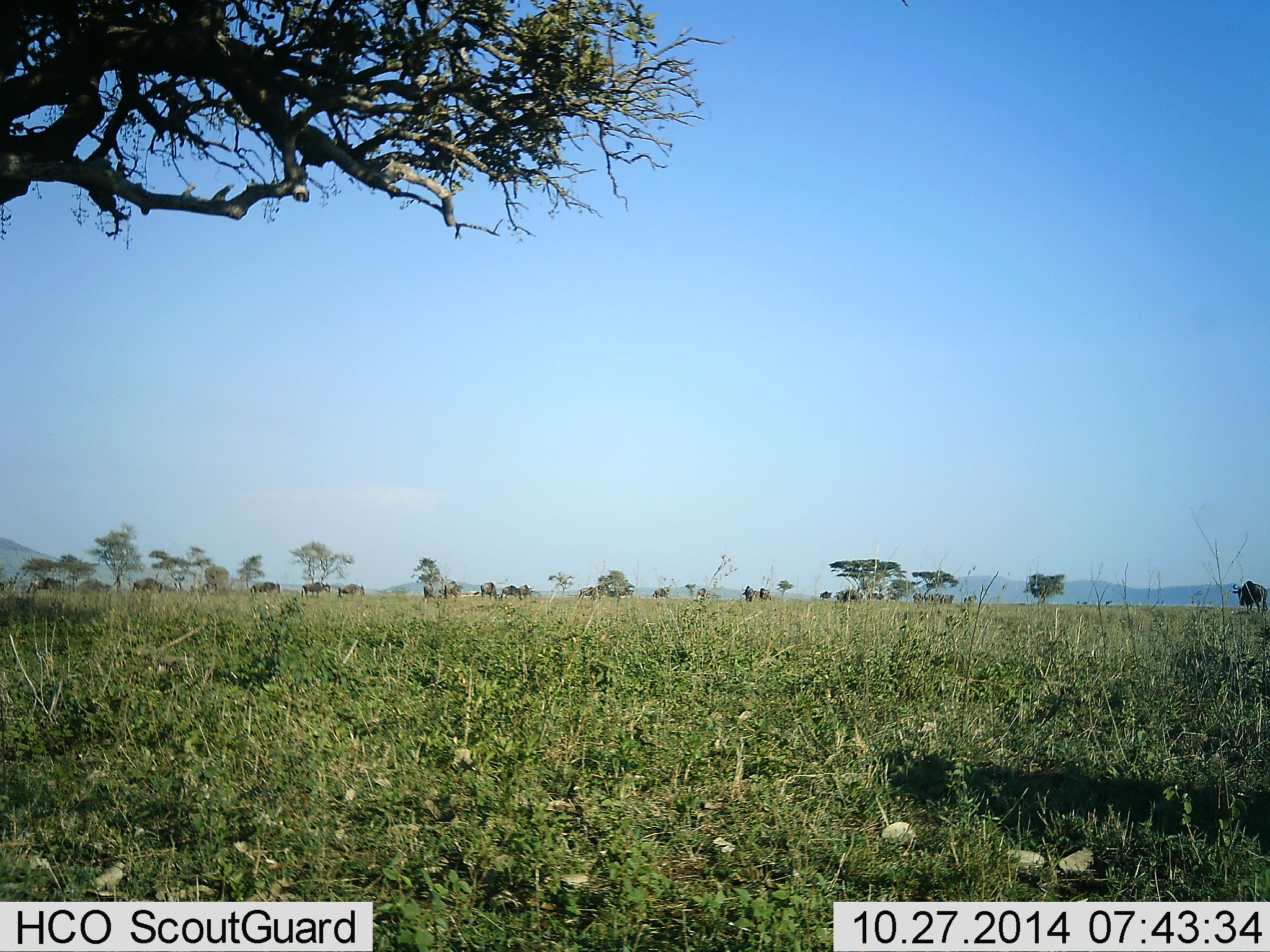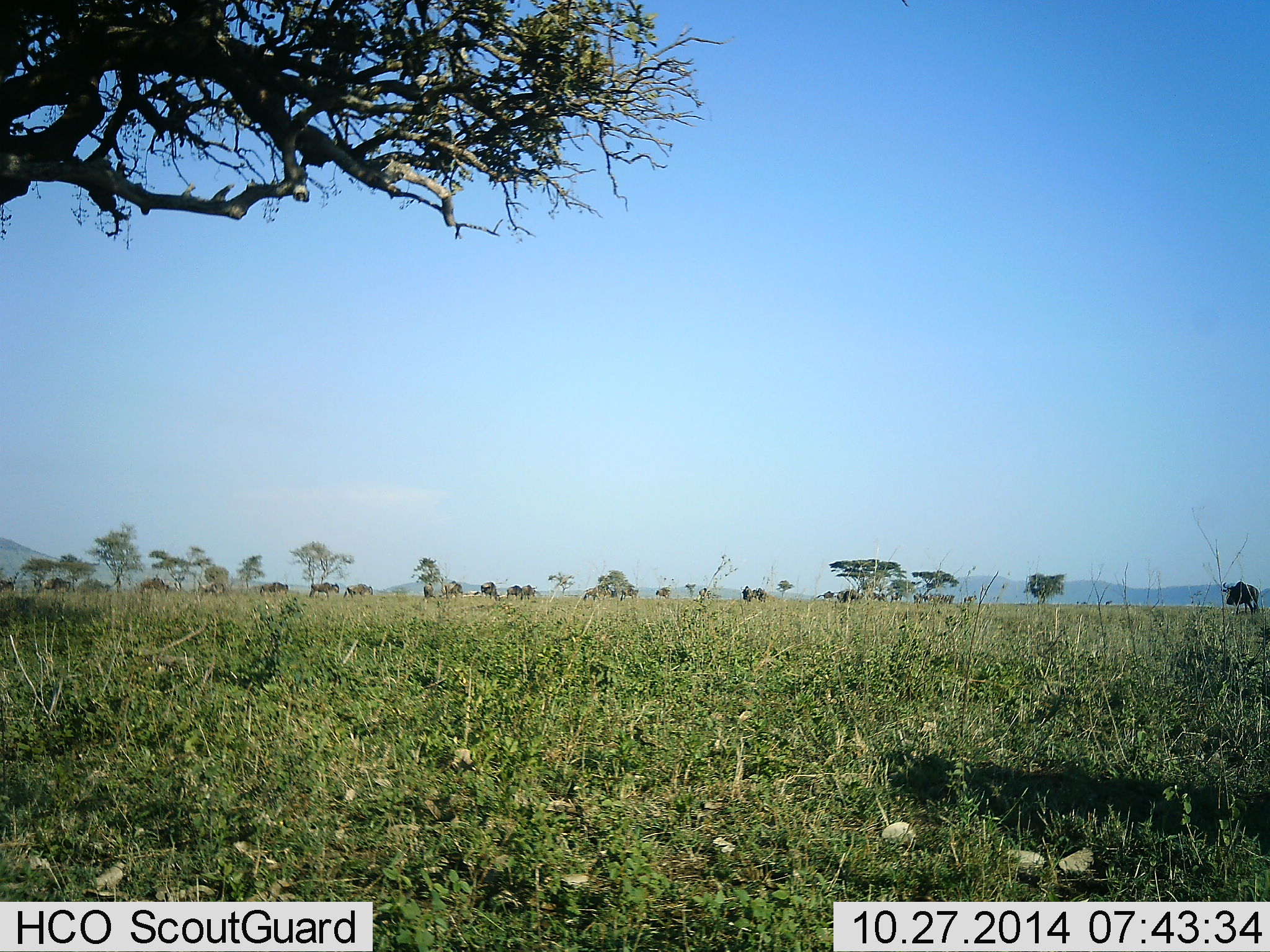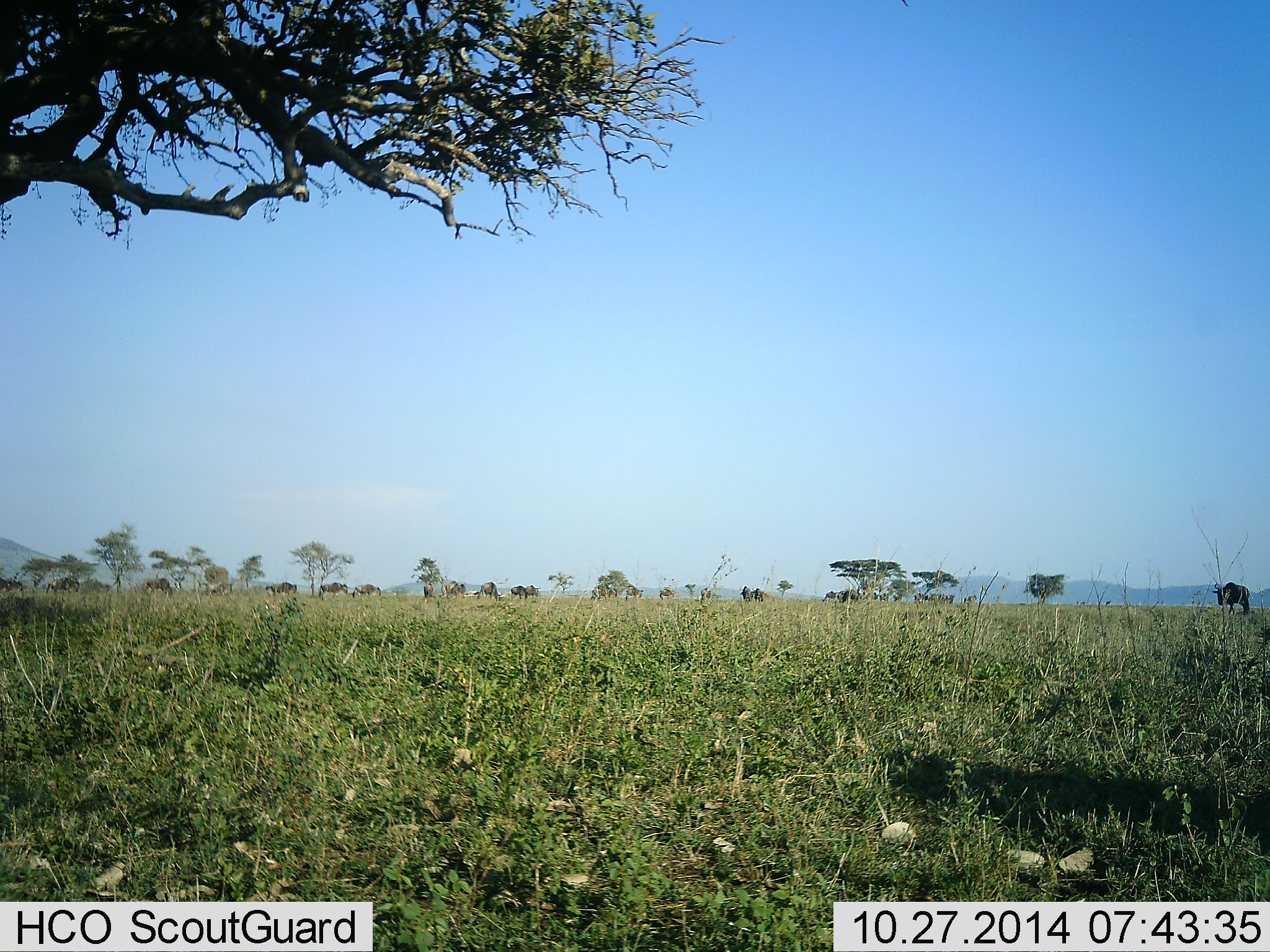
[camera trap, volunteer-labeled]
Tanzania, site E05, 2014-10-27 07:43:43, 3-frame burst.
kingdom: Animalia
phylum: Chordata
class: Mammalia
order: Artiodactyla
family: Bovidae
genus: Connochaetes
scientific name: Connochaetes taurinus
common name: blue wildebeest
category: wildebeest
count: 11-50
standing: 10%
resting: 0%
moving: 100%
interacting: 0%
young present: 0%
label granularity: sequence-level